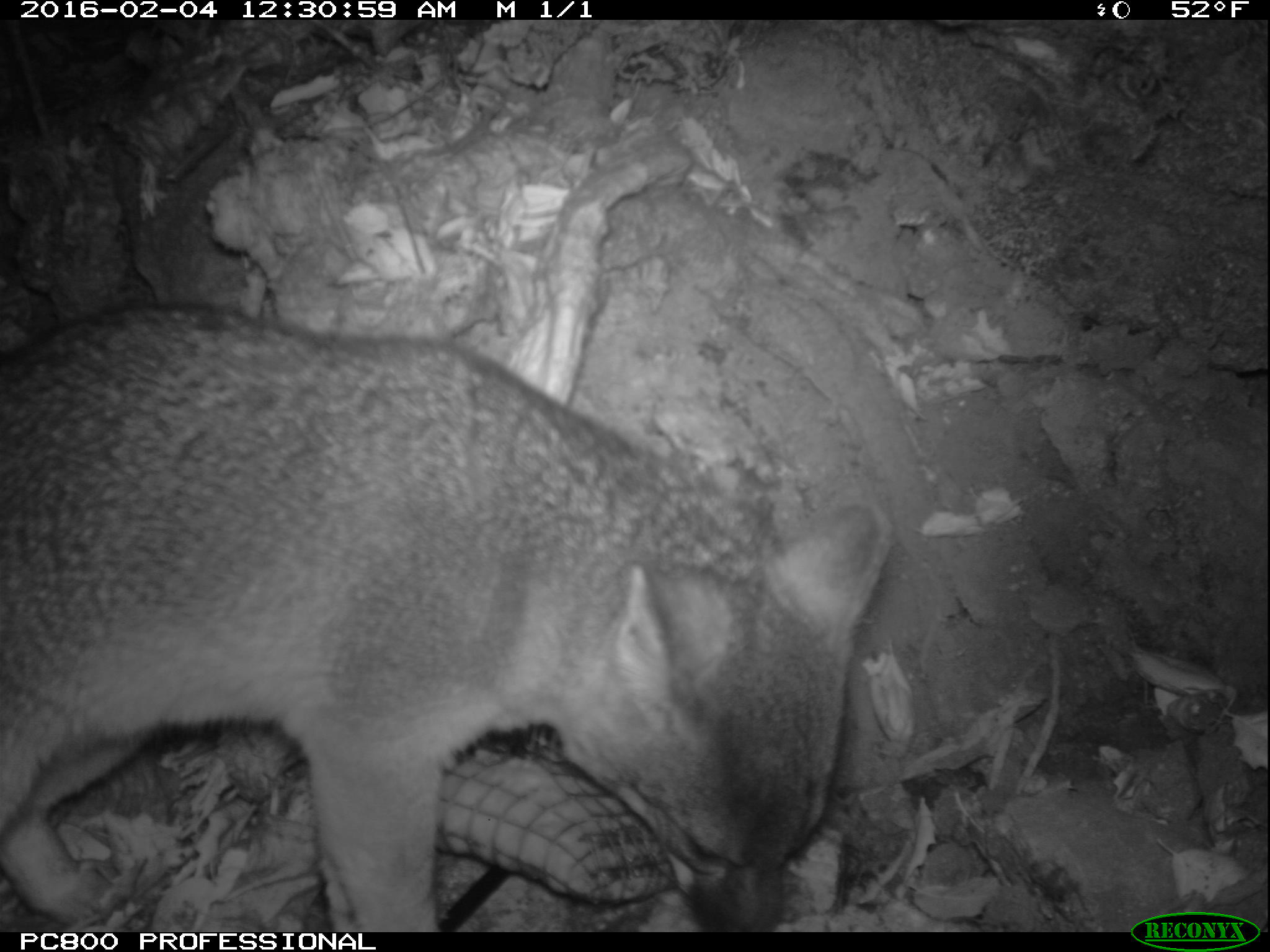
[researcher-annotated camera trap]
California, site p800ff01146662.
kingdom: Animalia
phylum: Chordata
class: Mammalia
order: Carnivora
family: Canidae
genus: Urocyon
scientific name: Urocyon littoralis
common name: island fox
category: fox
Fox (island fox) (Urocyon littoralis).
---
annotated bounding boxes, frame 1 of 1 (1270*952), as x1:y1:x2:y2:
fox: 0:303:894:932